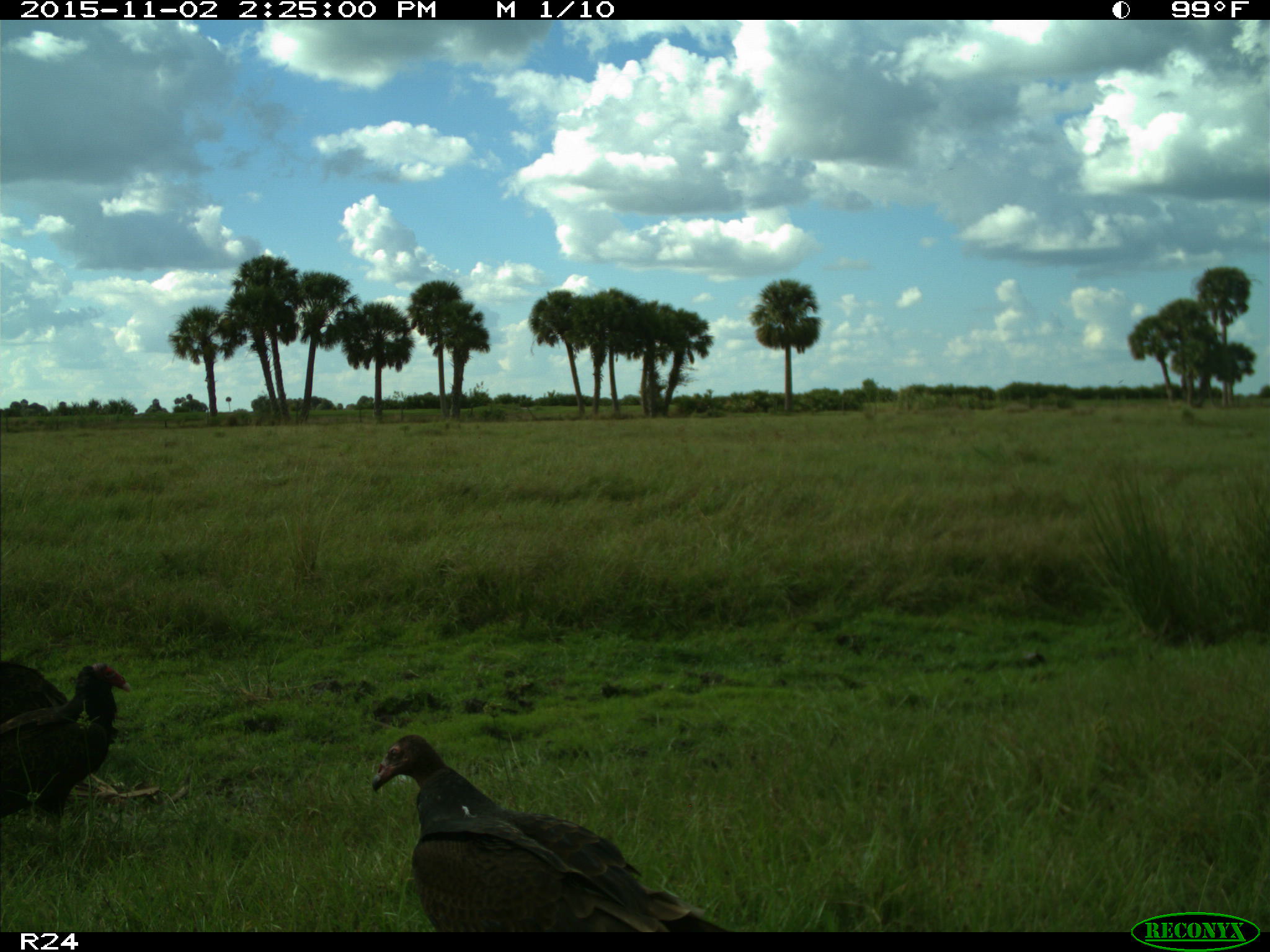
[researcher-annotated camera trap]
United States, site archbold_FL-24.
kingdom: Animalia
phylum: Chordata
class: Aves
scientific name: Aves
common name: birds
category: unidentified bird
Unidentified bird (birds) (Aves).